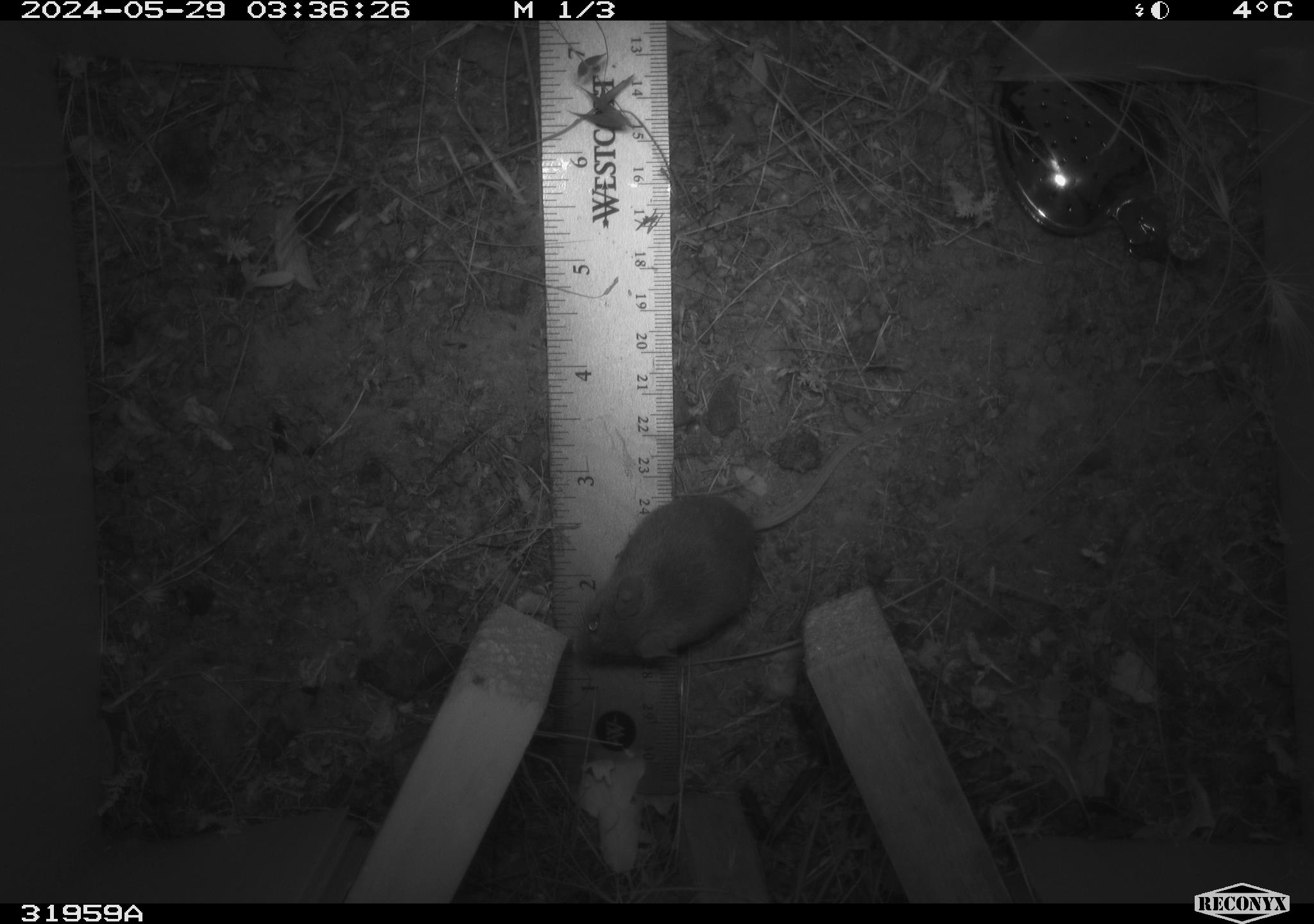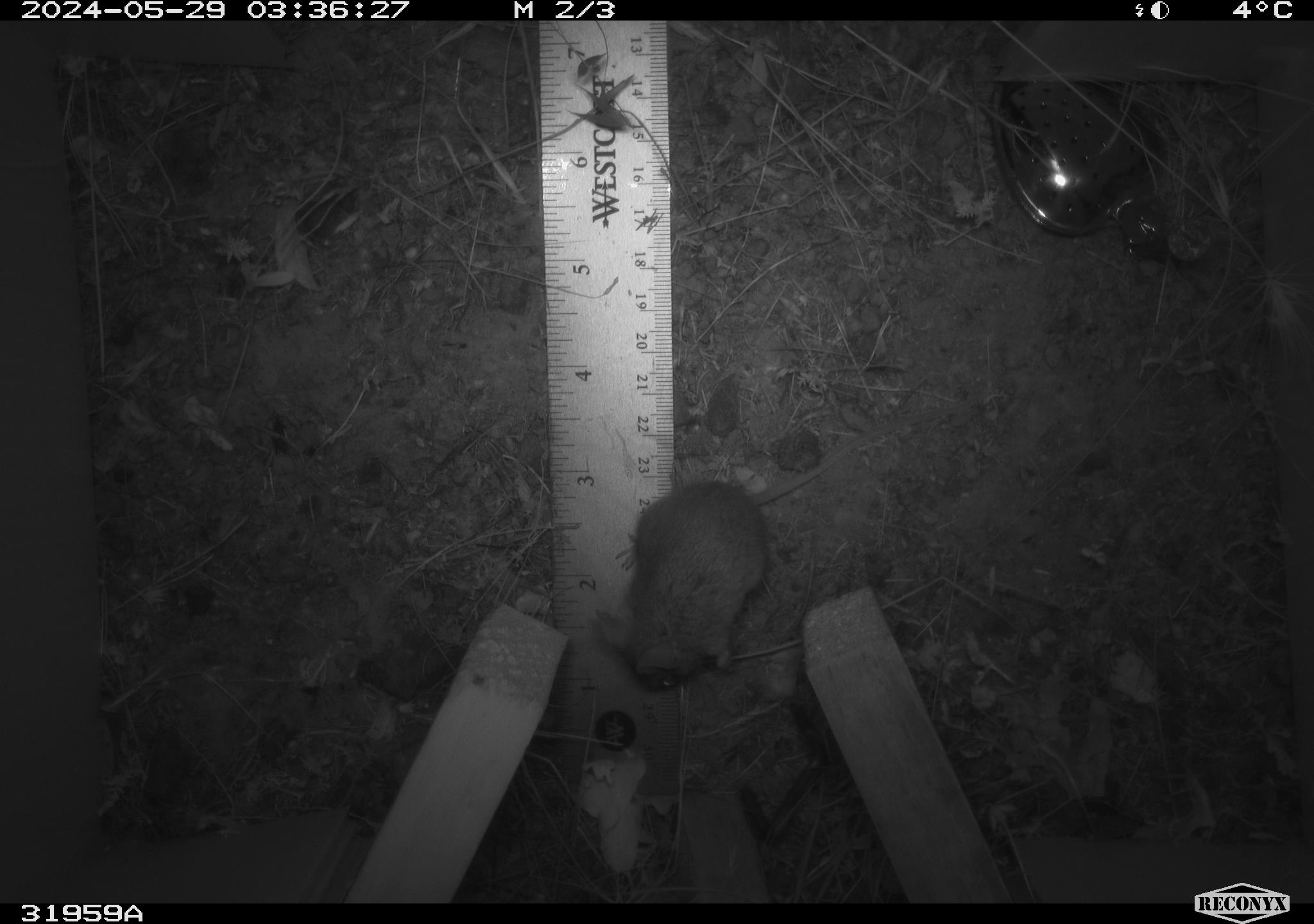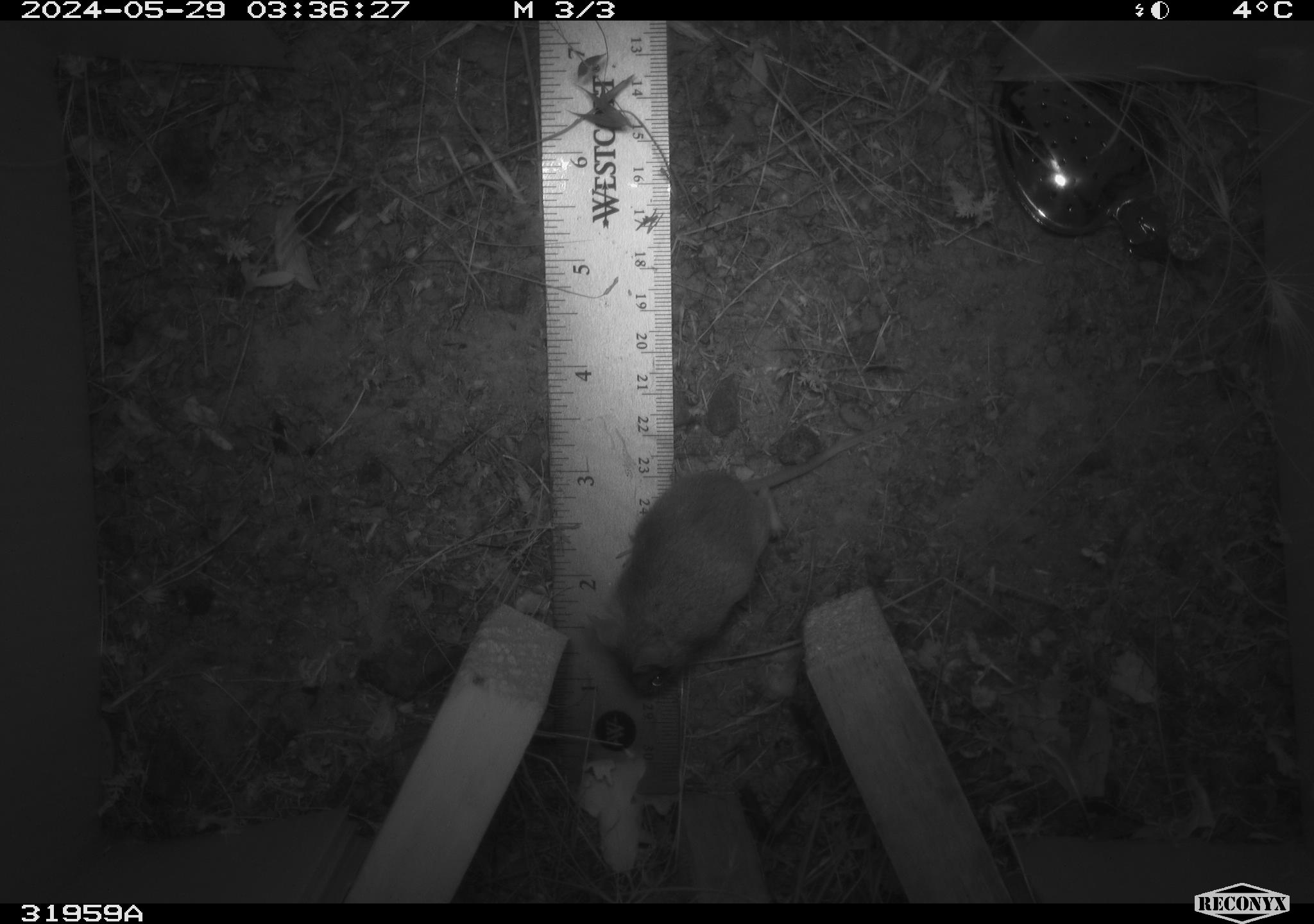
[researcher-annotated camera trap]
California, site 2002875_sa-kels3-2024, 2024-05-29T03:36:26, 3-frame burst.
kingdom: Animalia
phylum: Chordata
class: Mammalia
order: Rodentia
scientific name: Rodentia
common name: rodent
Rodent (Rodentia).